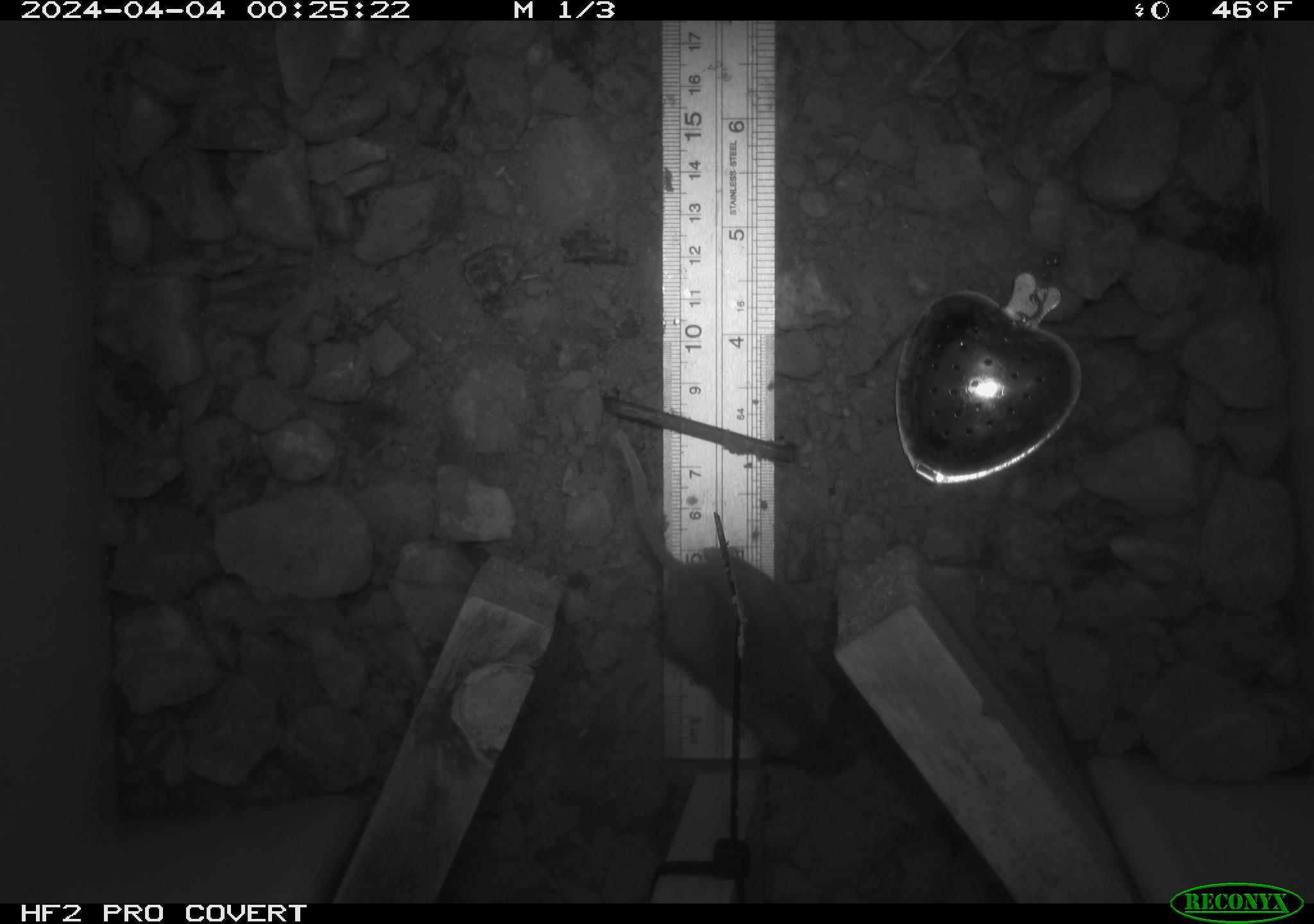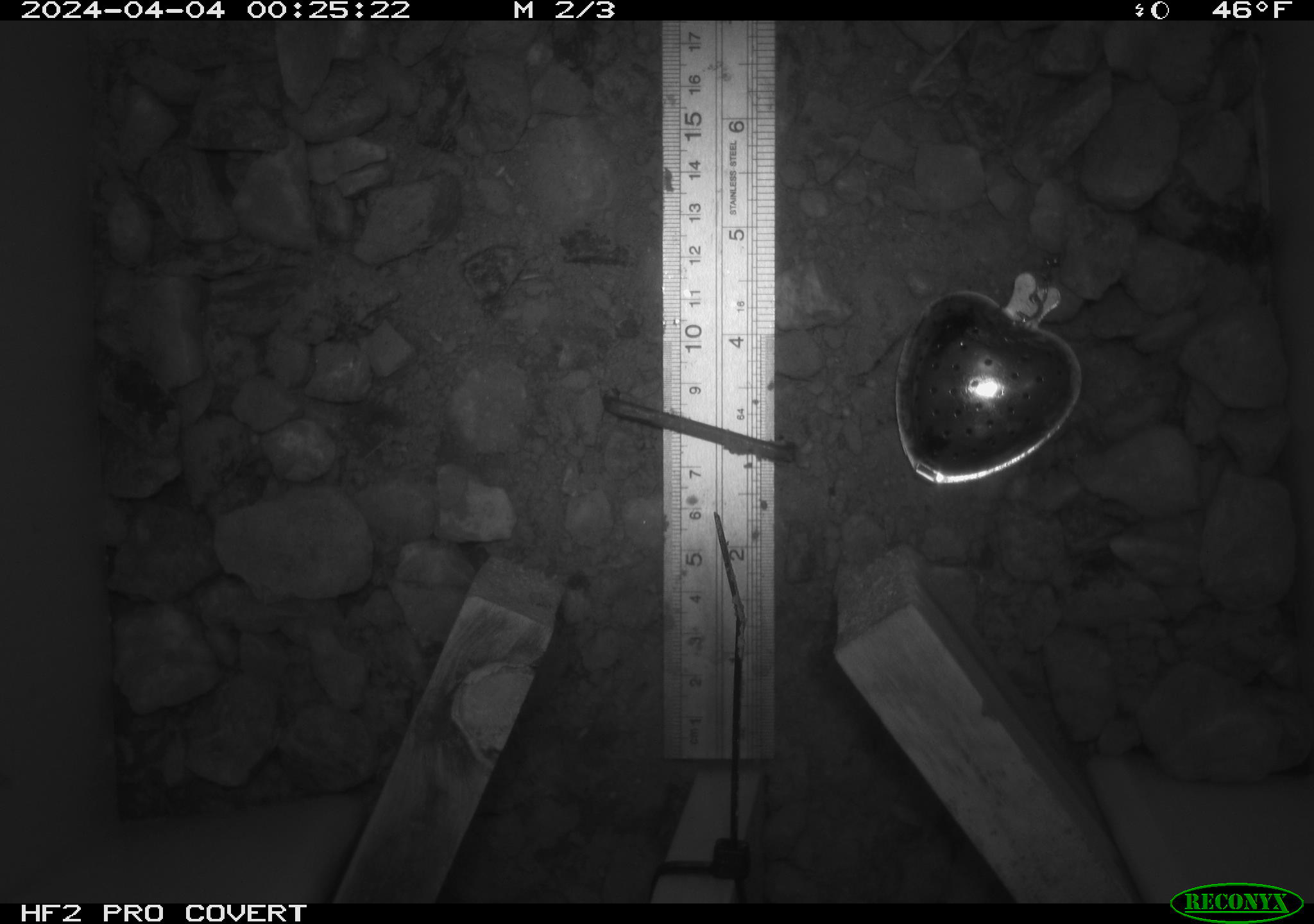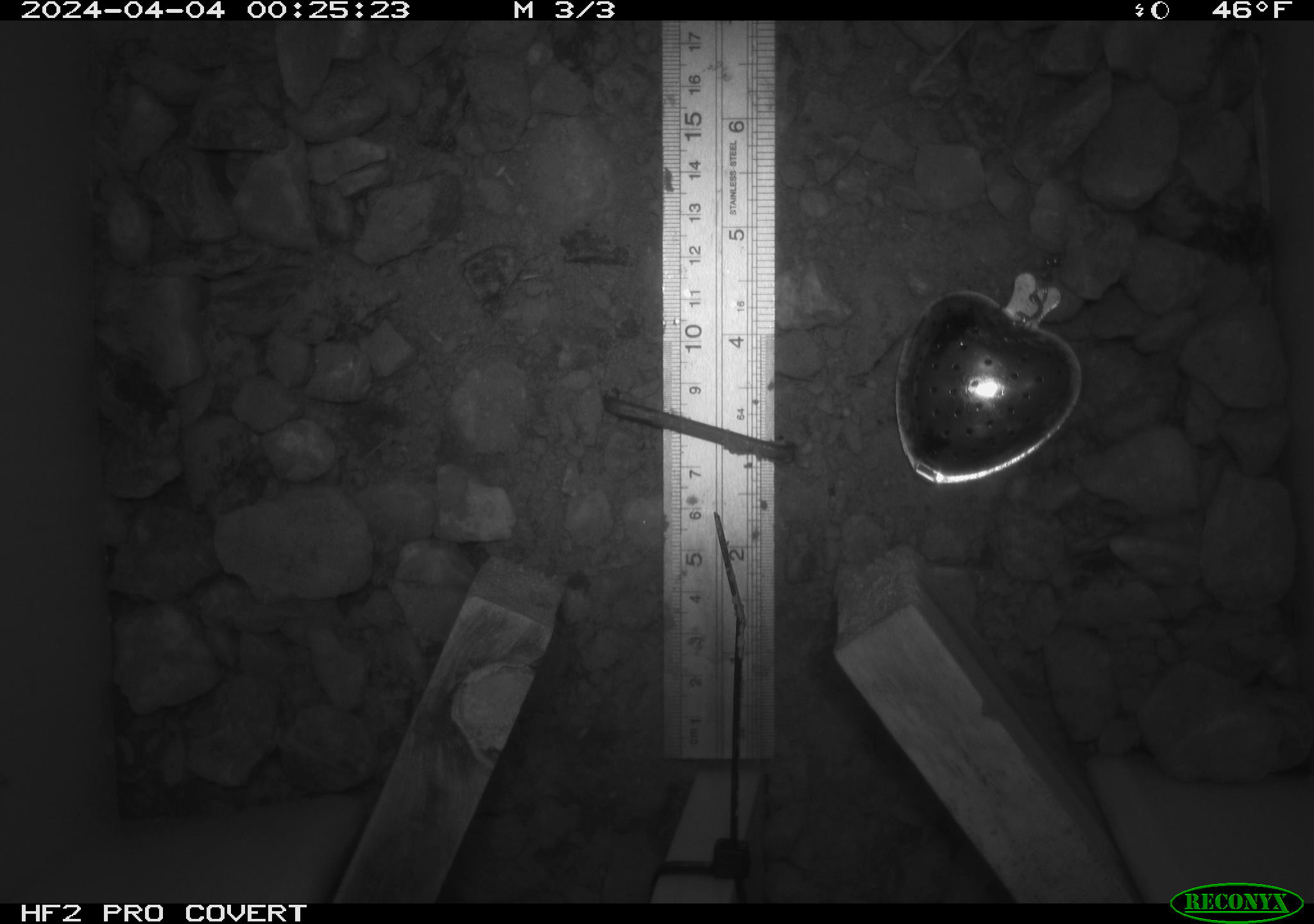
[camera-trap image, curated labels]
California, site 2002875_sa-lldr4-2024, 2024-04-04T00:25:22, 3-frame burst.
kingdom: Animalia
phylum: Chordata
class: Mammalia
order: Rodentia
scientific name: Rodentia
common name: mouse species